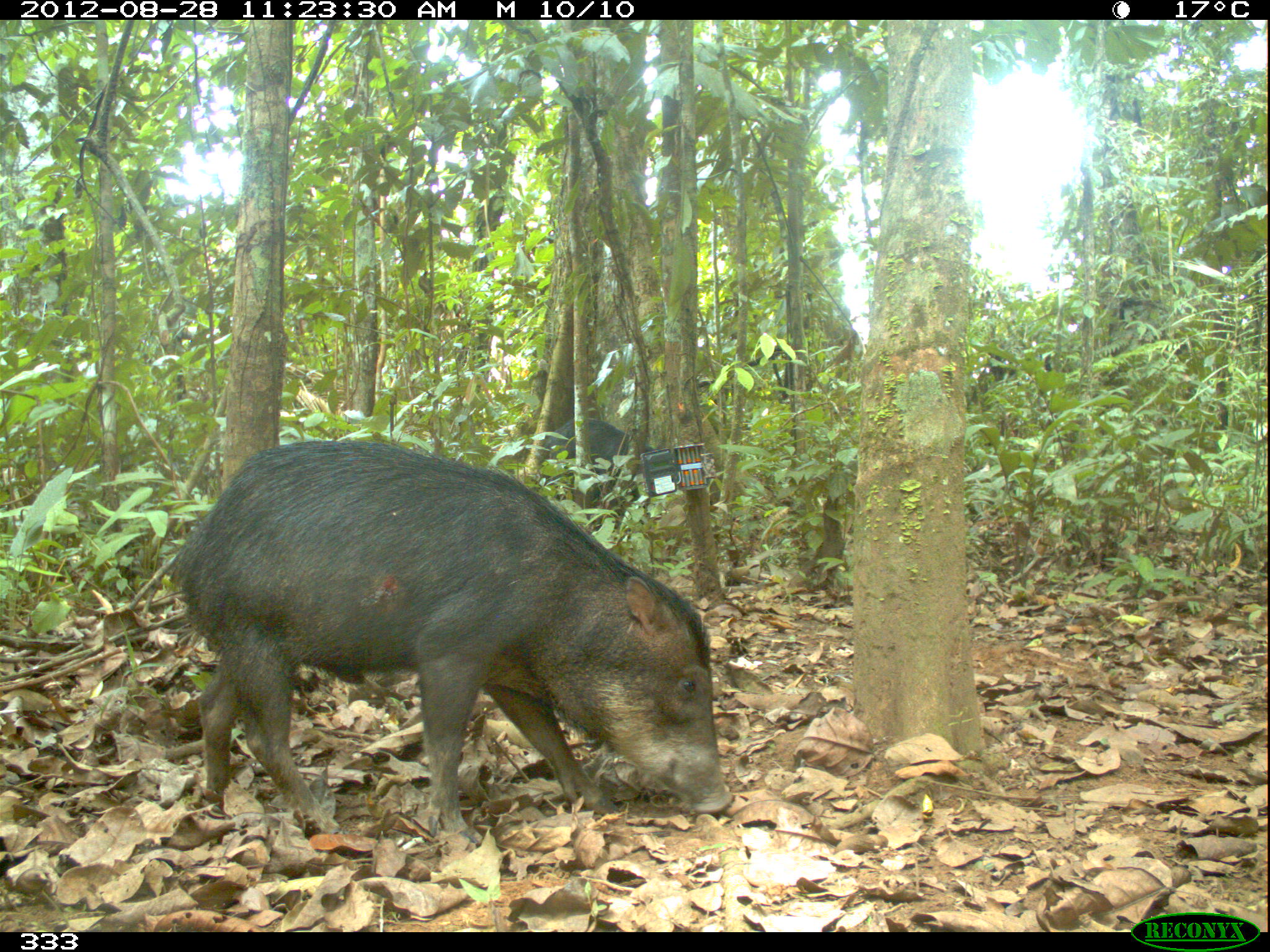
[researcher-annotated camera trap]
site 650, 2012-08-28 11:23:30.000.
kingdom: Animalia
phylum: Chordata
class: Mammalia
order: Artiodactyla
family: Tayassuidae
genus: Tayassu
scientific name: Tayassu pecari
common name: white-lipped peccary